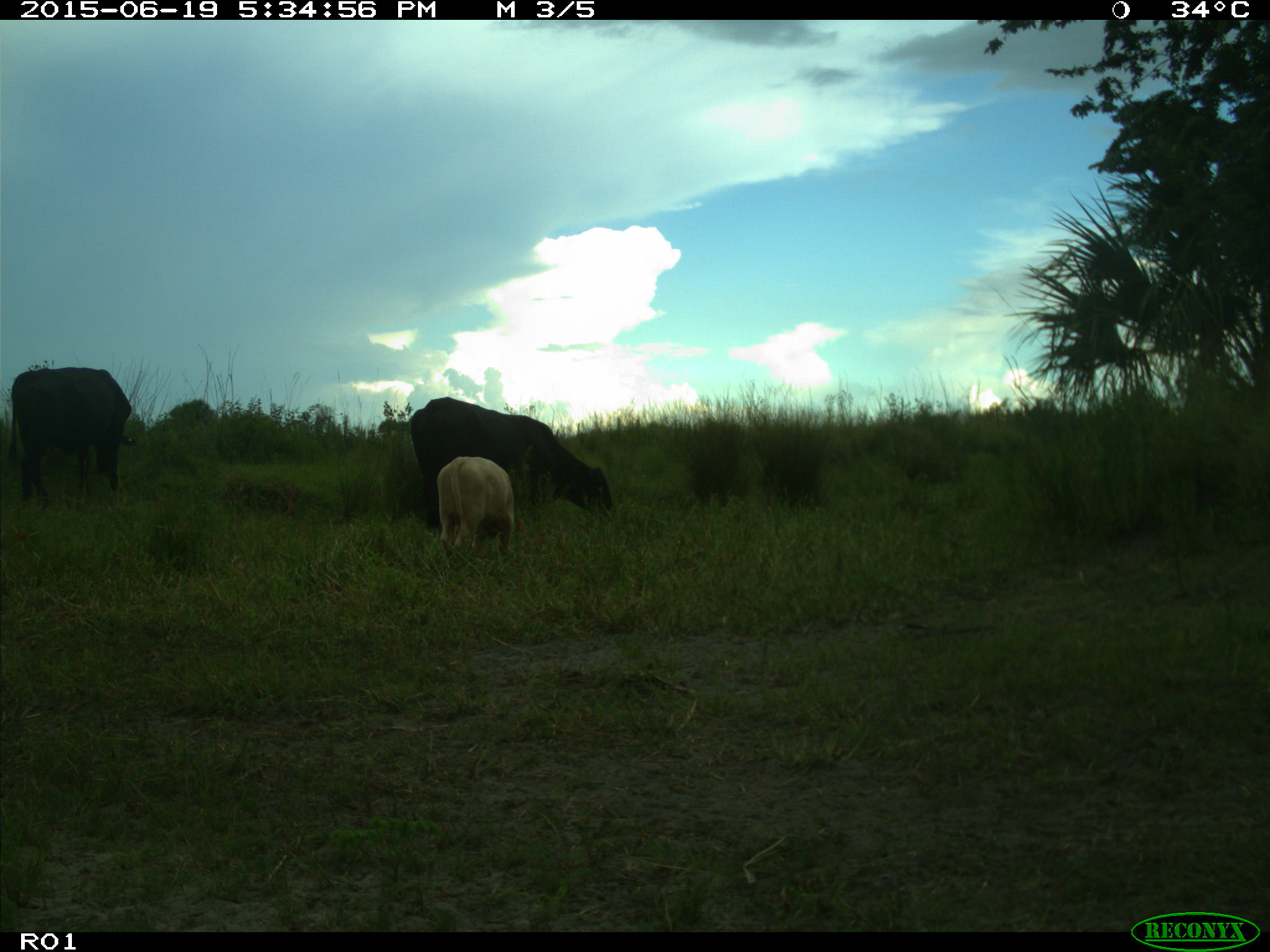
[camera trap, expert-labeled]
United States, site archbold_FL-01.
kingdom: Animalia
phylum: Chordata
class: Mammalia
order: Artiodactyla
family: Bovidae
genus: Bos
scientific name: Bos taurus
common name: domestic cow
Bos taurus (domestic cow).